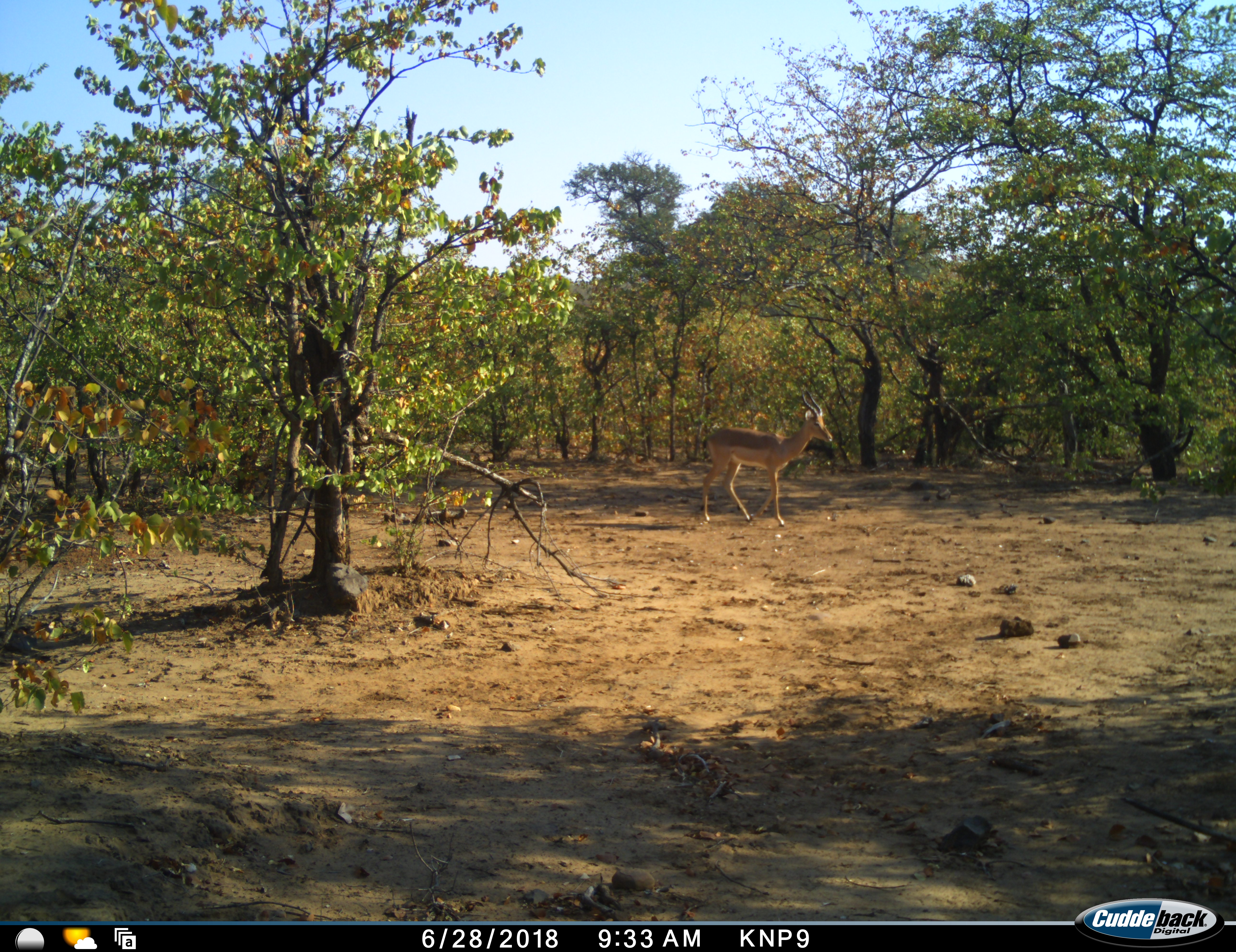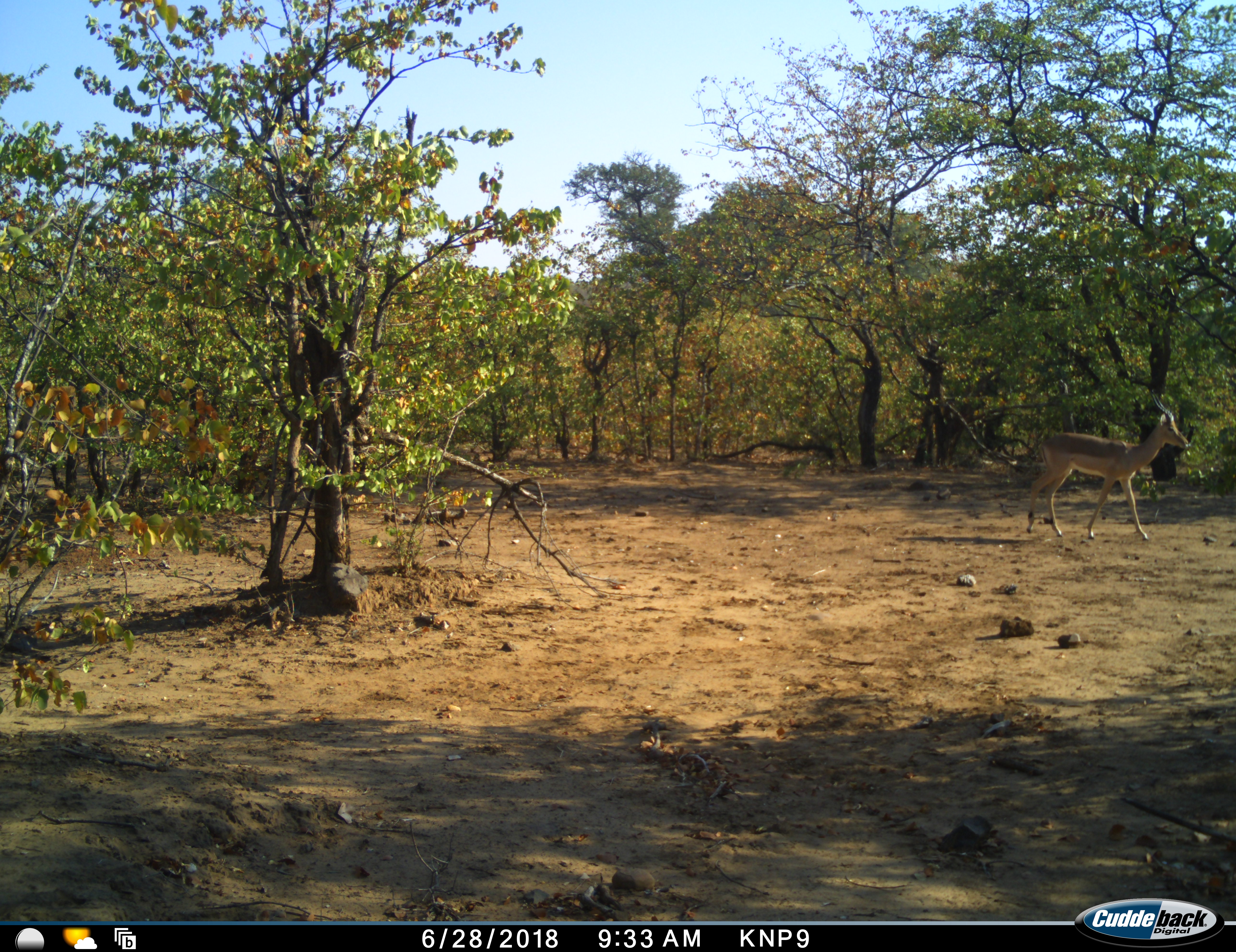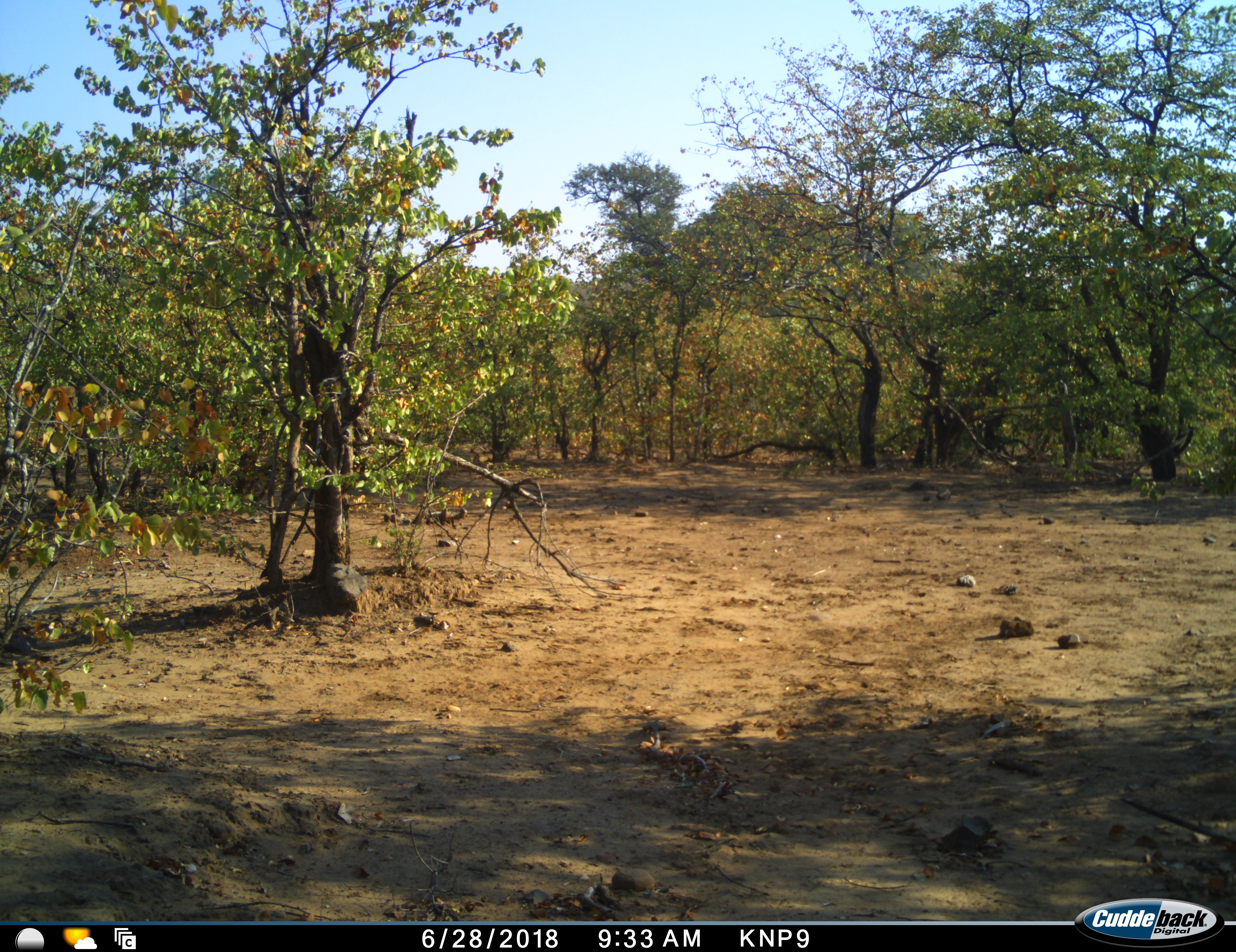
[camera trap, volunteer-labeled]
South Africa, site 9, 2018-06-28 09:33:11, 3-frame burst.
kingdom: Animalia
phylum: Chordata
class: Mammalia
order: Artiodactyla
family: Bovidae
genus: Aepyceros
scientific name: Aepyceros melampus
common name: impala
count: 1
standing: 0%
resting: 0%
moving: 100%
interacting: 0%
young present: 0%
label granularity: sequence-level